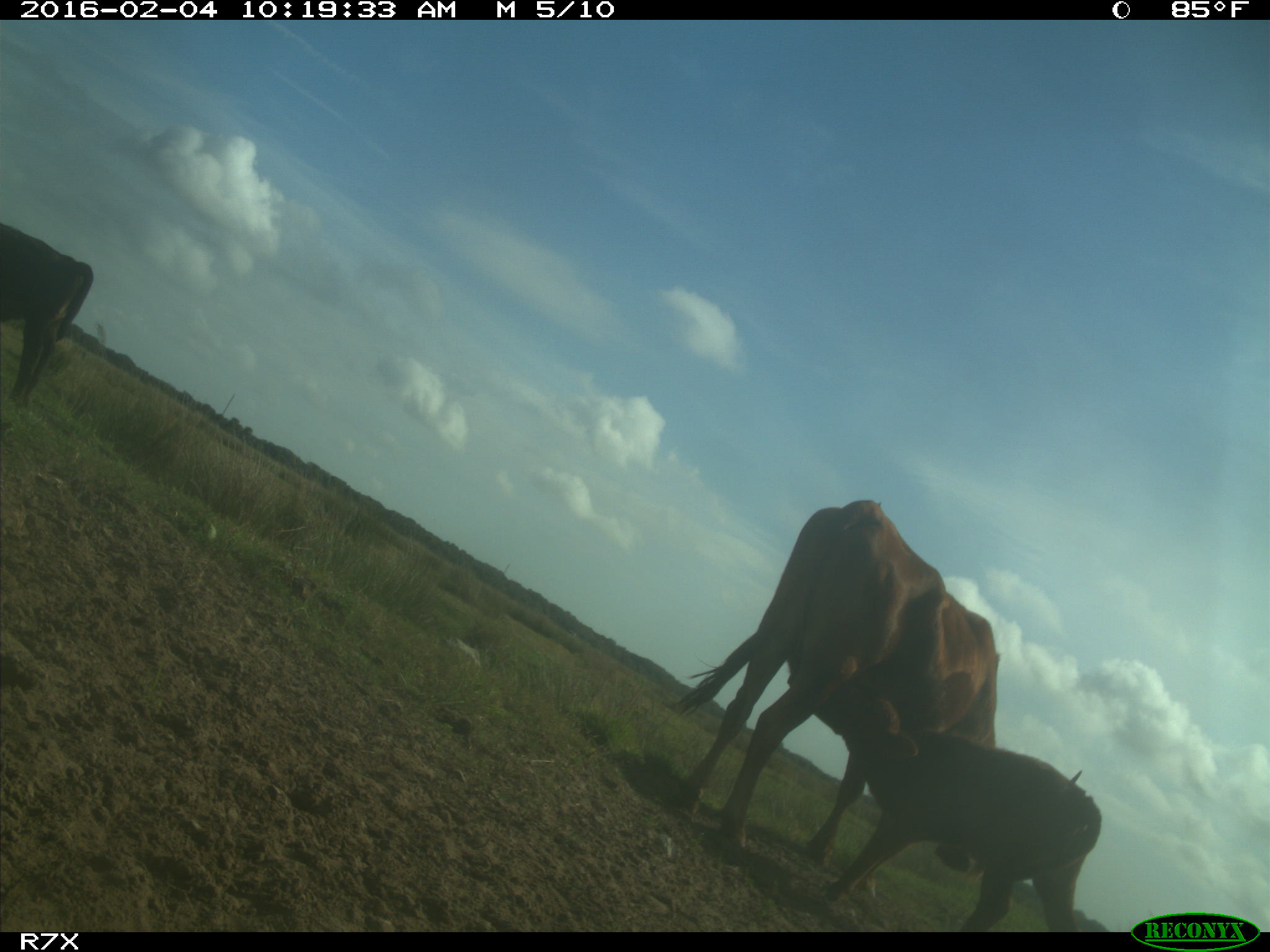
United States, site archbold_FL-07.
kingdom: Animalia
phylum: Chordata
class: Mammalia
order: Artiodactyla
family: Bovidae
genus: Bos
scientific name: Bos taurus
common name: domestic cow